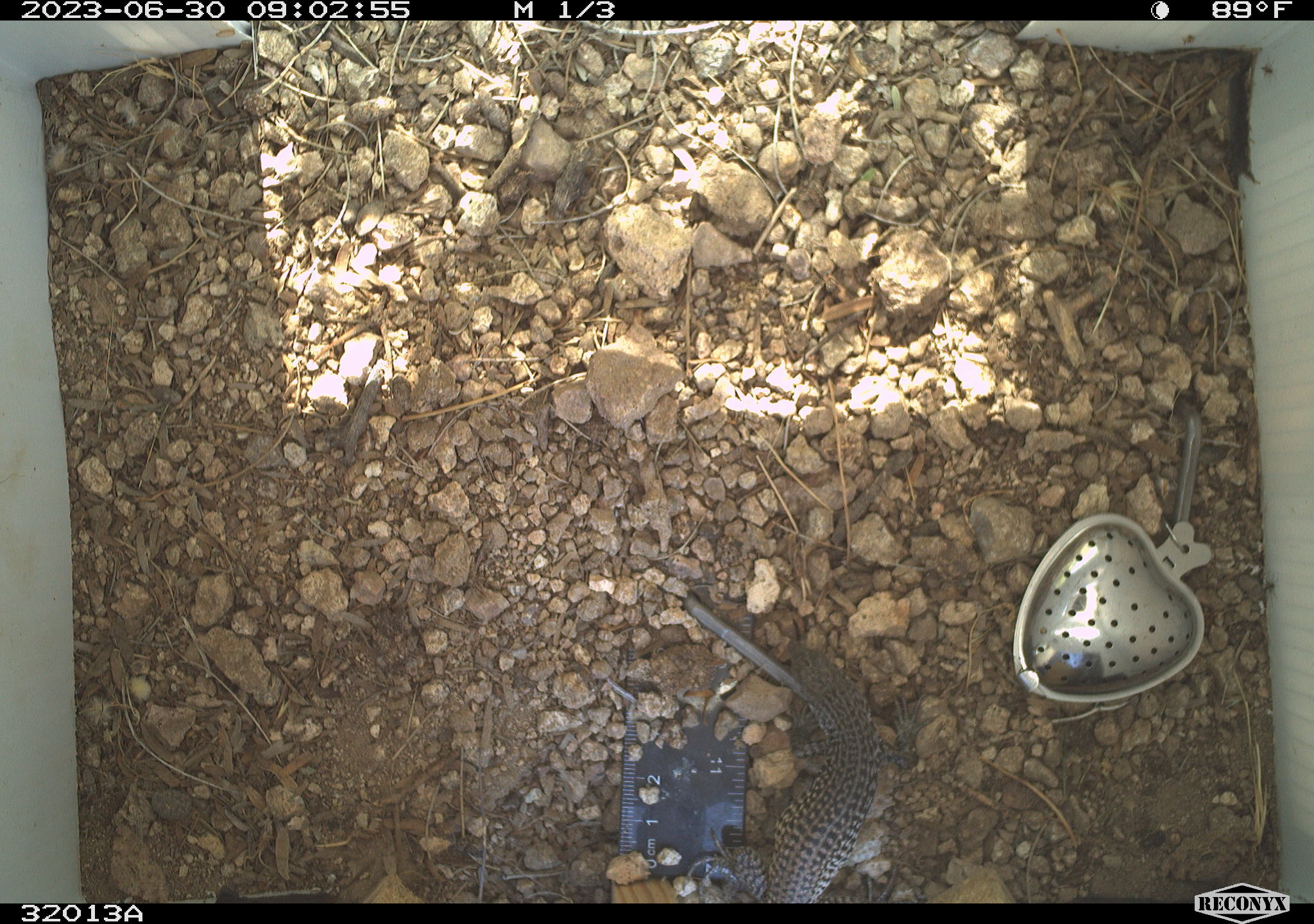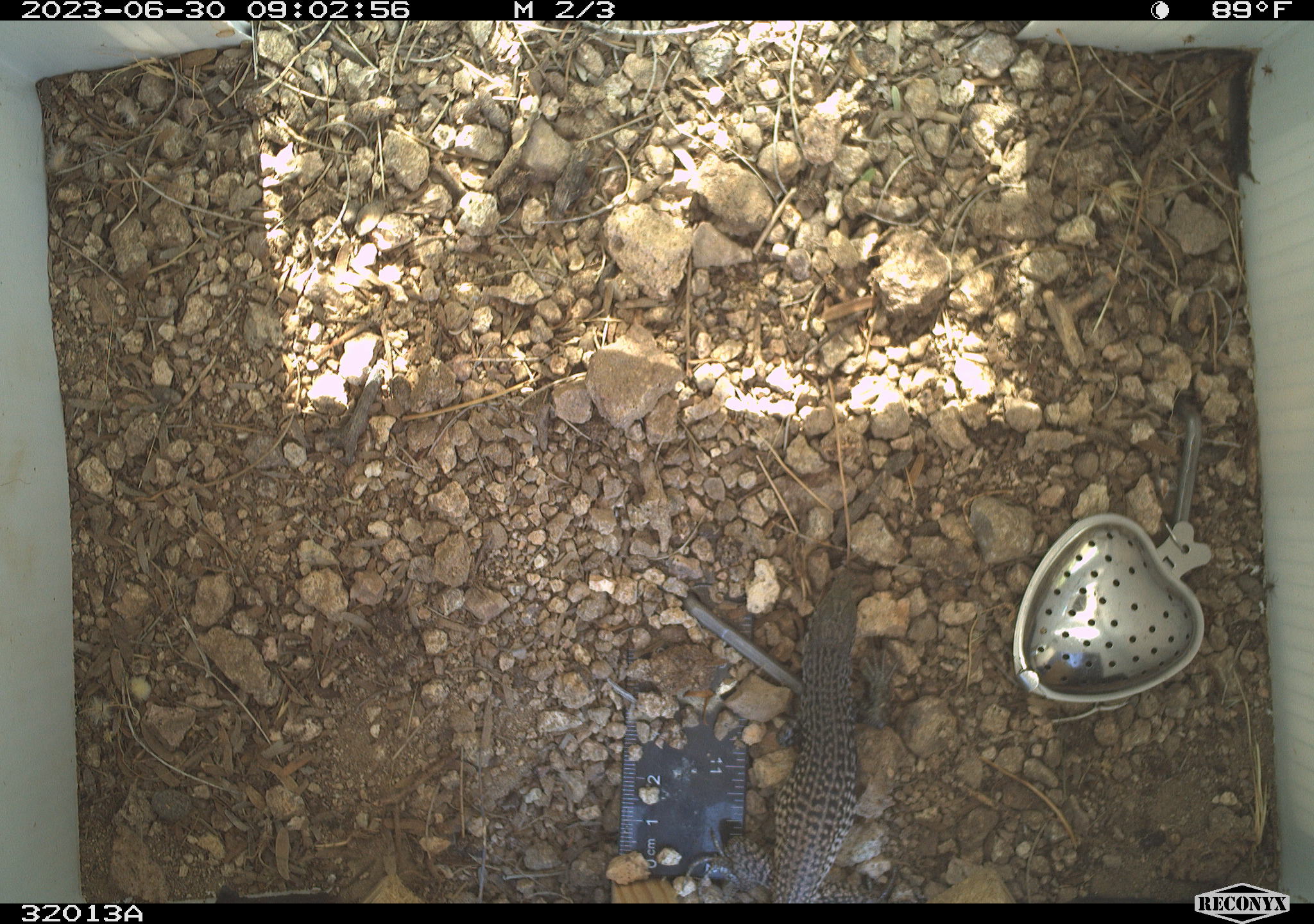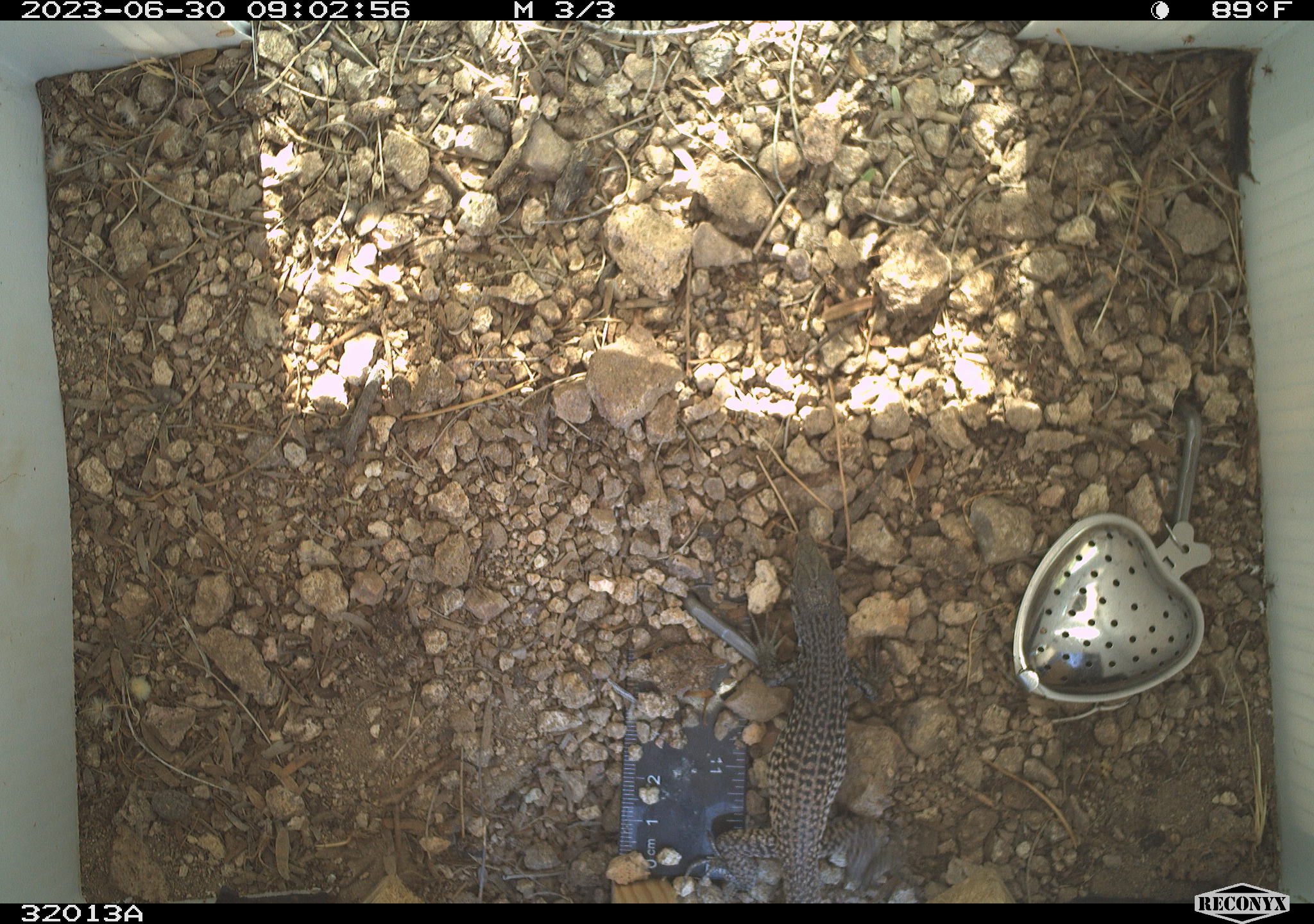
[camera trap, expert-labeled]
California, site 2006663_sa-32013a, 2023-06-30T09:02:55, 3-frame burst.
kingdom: Animalia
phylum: Chordata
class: Reptilia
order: Squamata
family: Teiidae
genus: Aspidoscelis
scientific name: Aspidoscelis tigris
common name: western whiptail